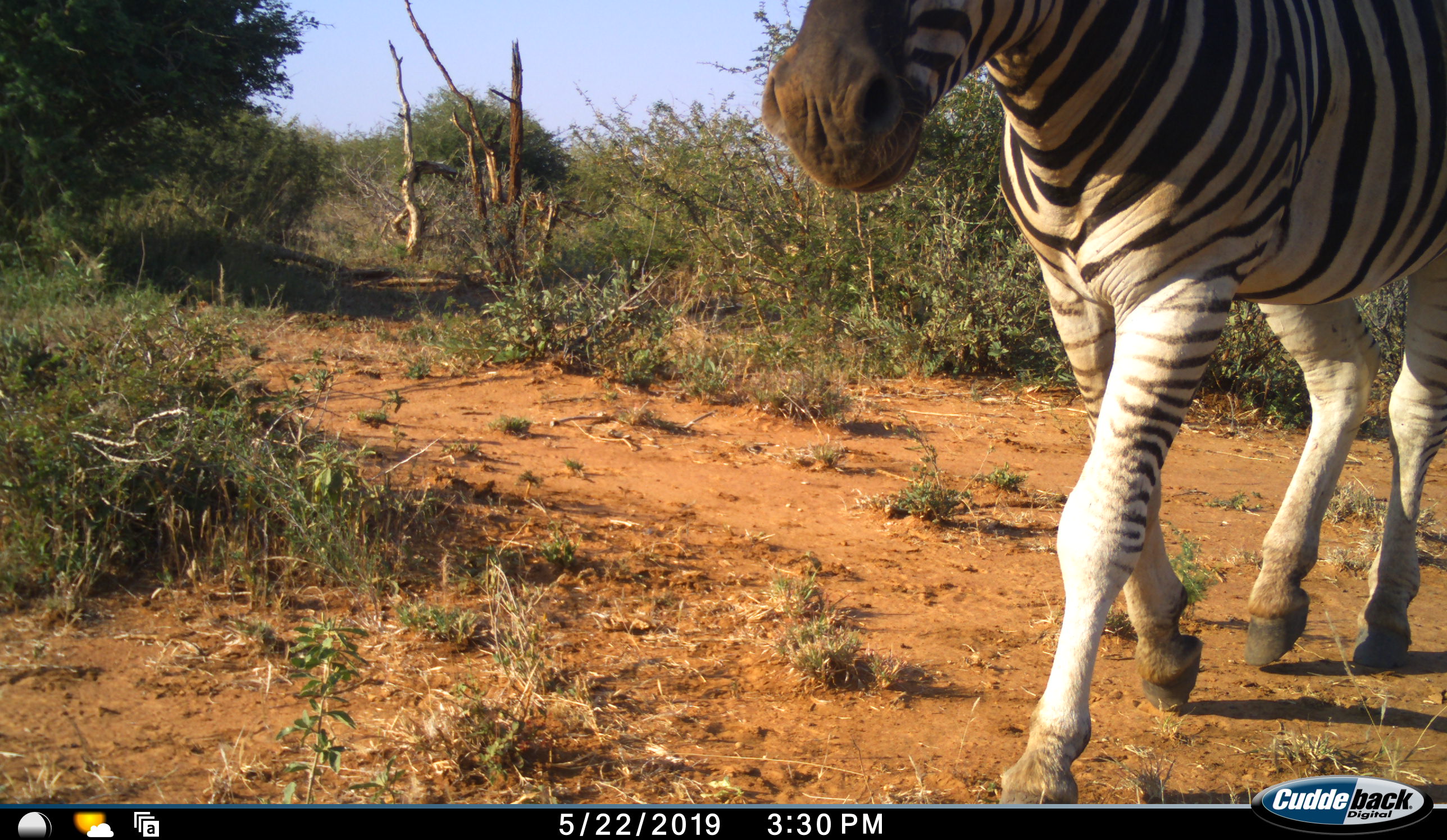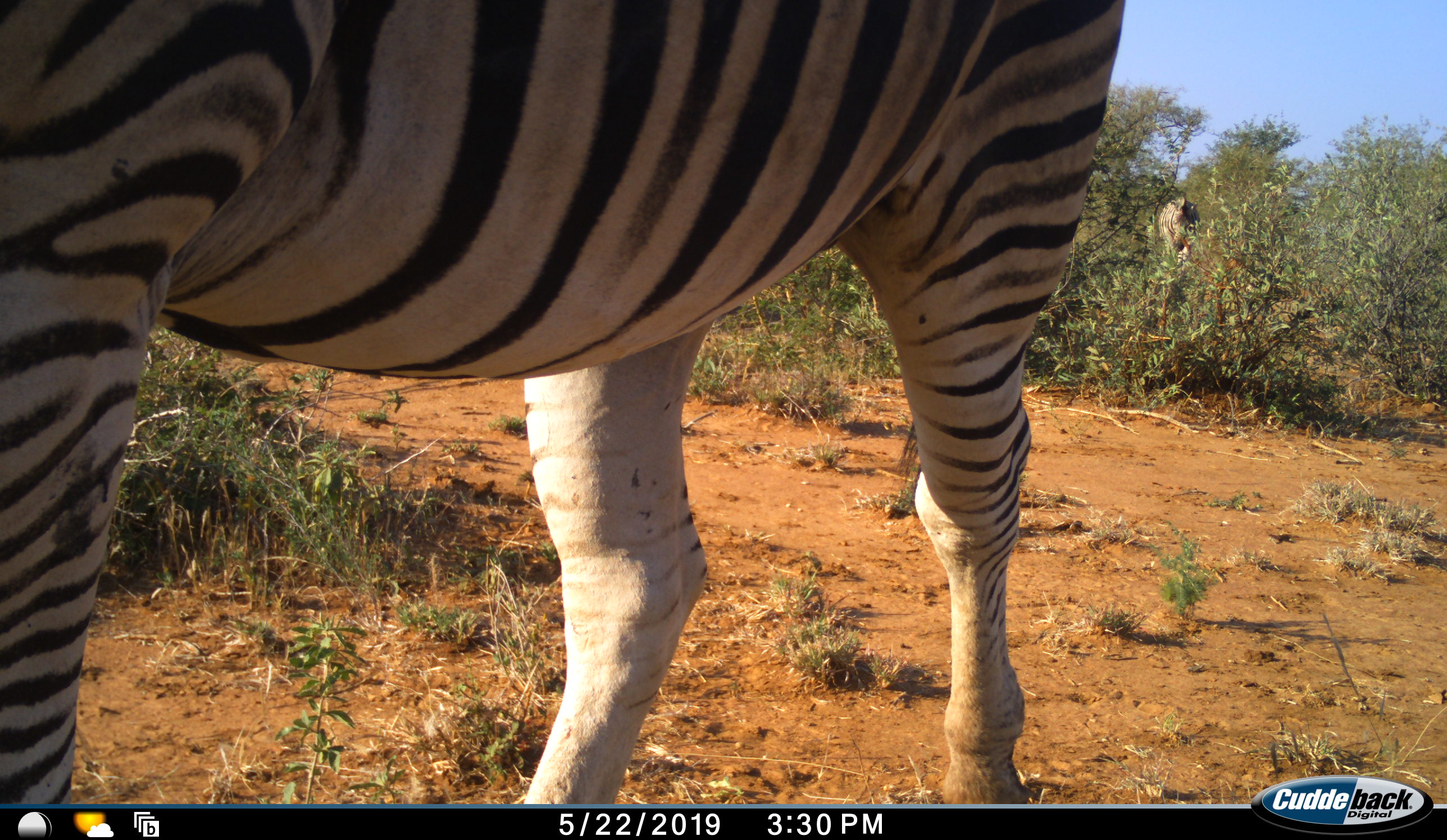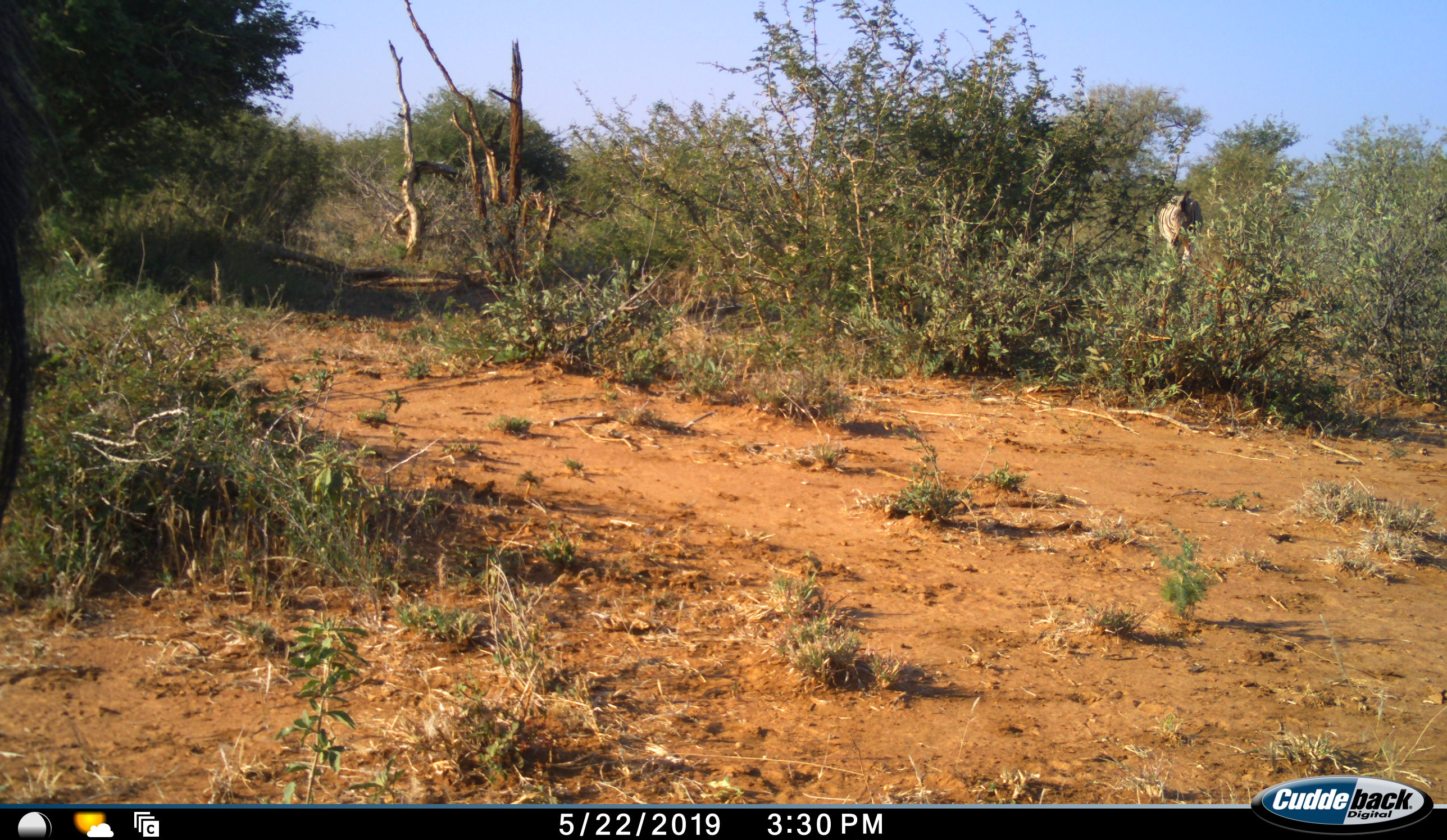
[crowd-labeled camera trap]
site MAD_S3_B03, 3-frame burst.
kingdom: Animalia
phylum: Chordata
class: Mammalia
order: Perissodactyla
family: Equidae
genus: Equus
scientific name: Equus quagga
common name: plains zebra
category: zebraplains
Zebraplains (plains zebra) (Equus quagga), count 2. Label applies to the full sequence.